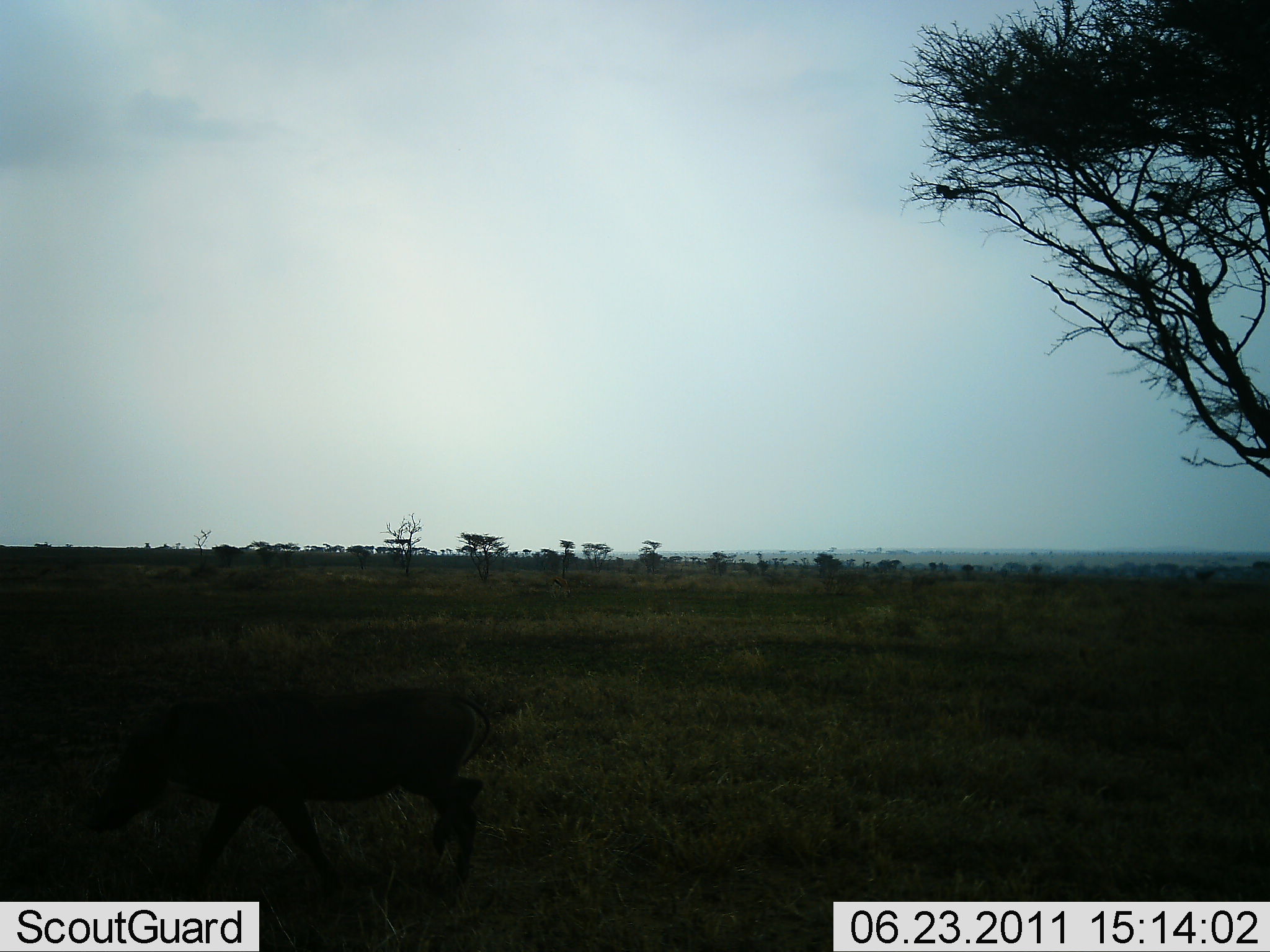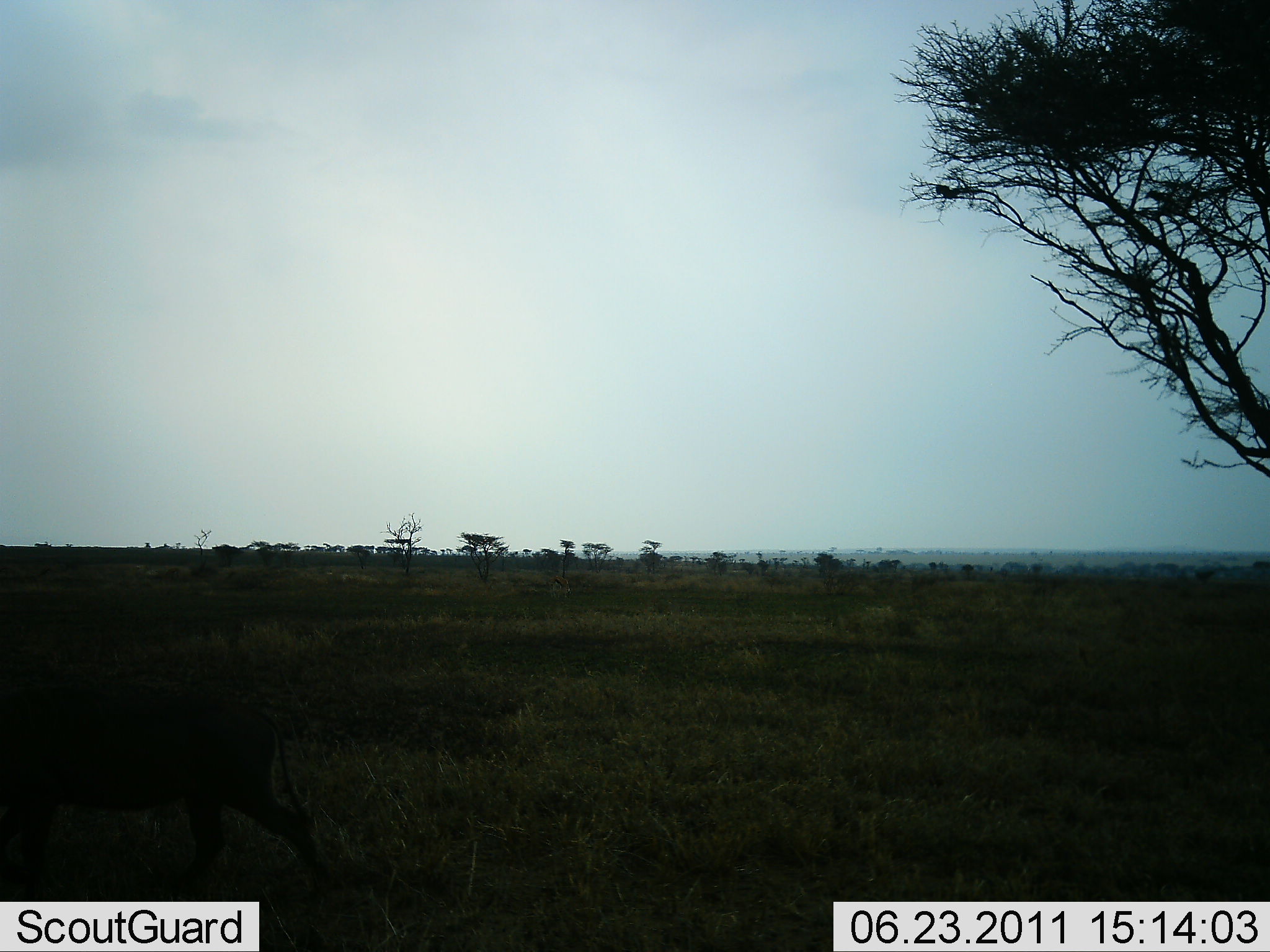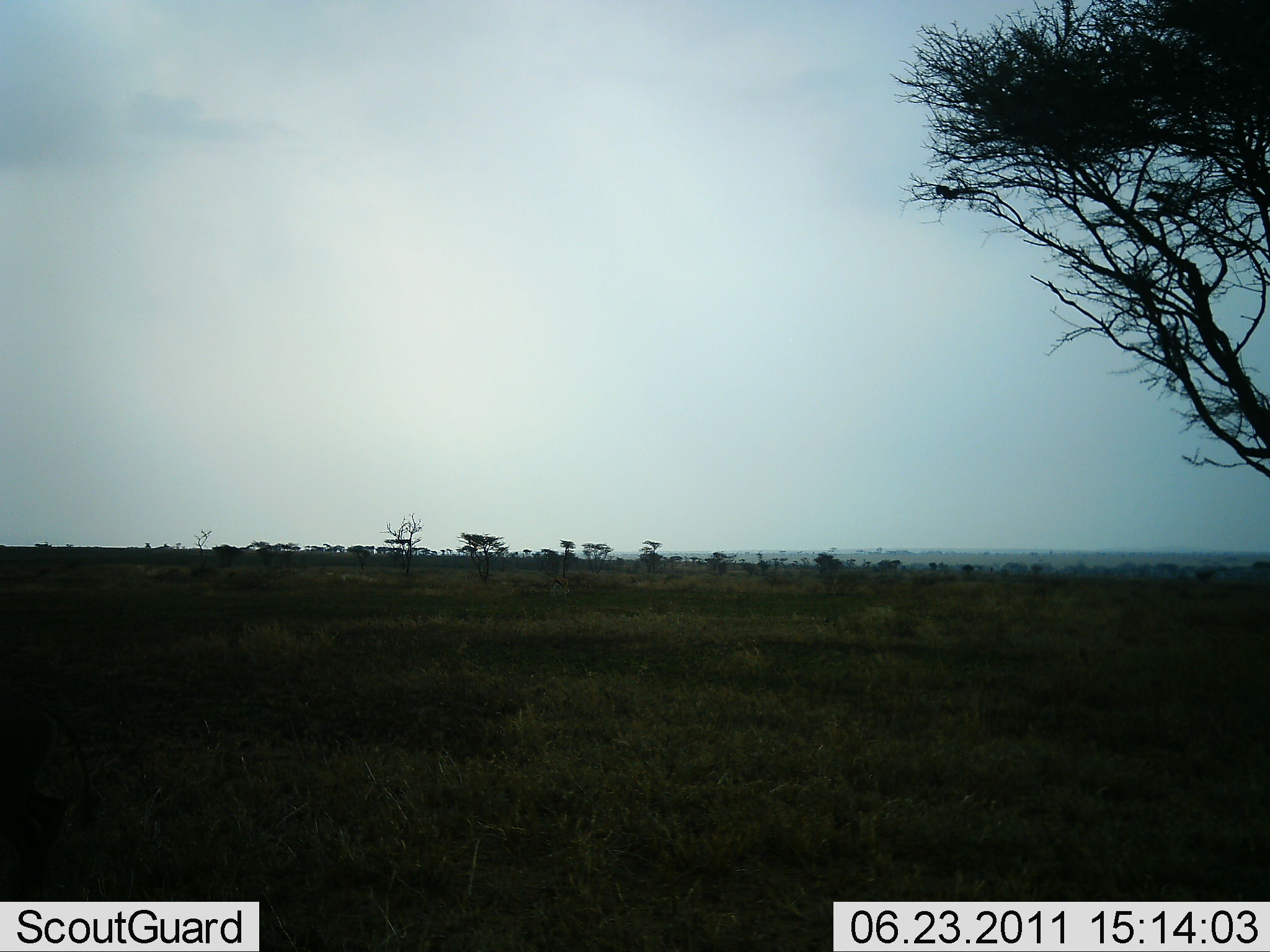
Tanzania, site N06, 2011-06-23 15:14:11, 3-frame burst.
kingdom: Animalia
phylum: Chordata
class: Mammalia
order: Artiodactyla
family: Suidae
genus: Phacochoerus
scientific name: Phacochoerus africanus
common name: warthog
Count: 1.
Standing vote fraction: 8%.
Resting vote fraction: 0%.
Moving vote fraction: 100%.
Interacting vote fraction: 0%.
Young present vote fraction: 0%.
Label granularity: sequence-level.